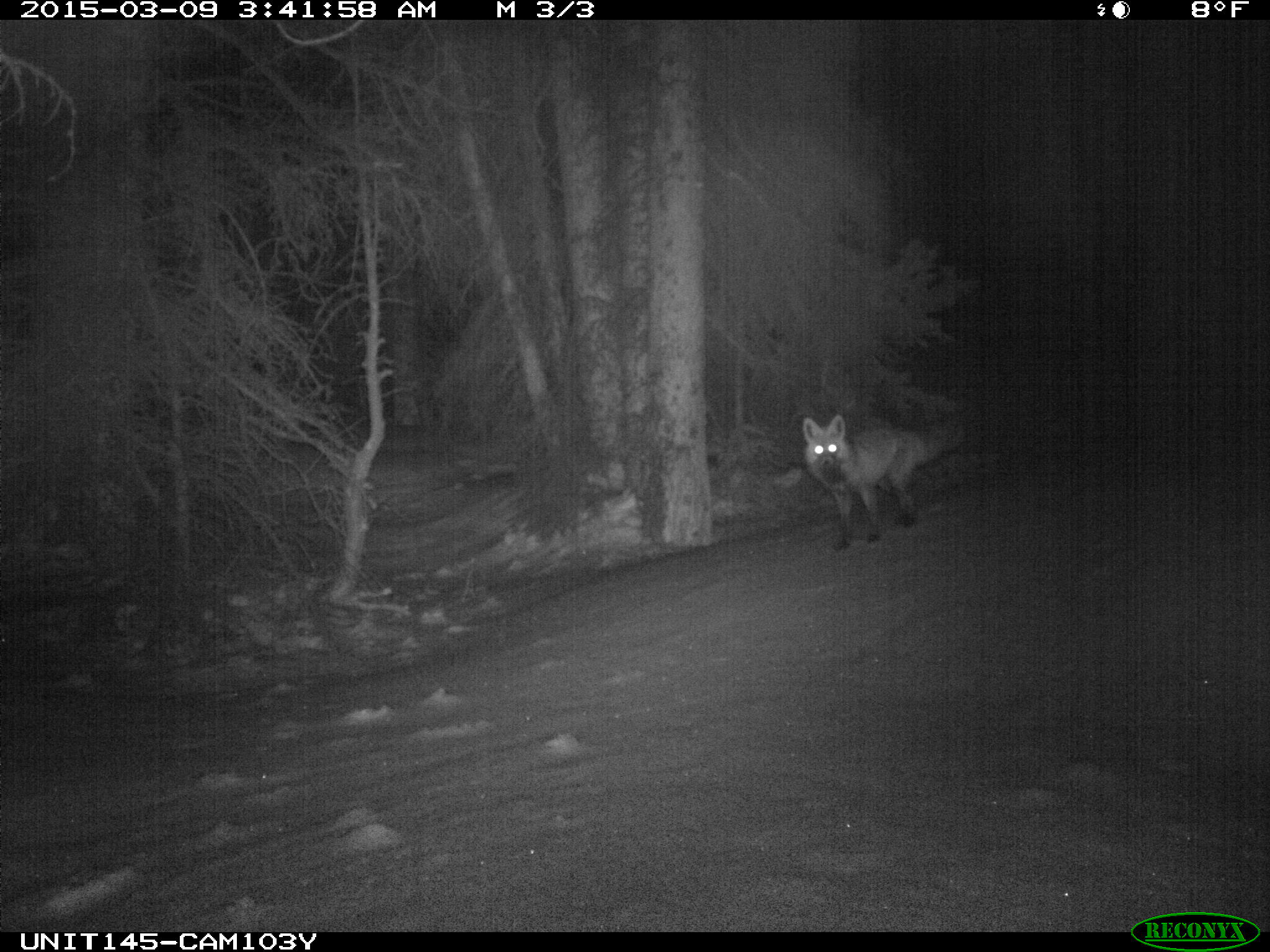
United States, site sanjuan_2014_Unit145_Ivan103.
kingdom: Animalia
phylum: Chordata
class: Mammalia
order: Carnivora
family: Canidae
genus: Vulpes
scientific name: Vulpes vulpes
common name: red fox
Vulpes vulpes (red fox).